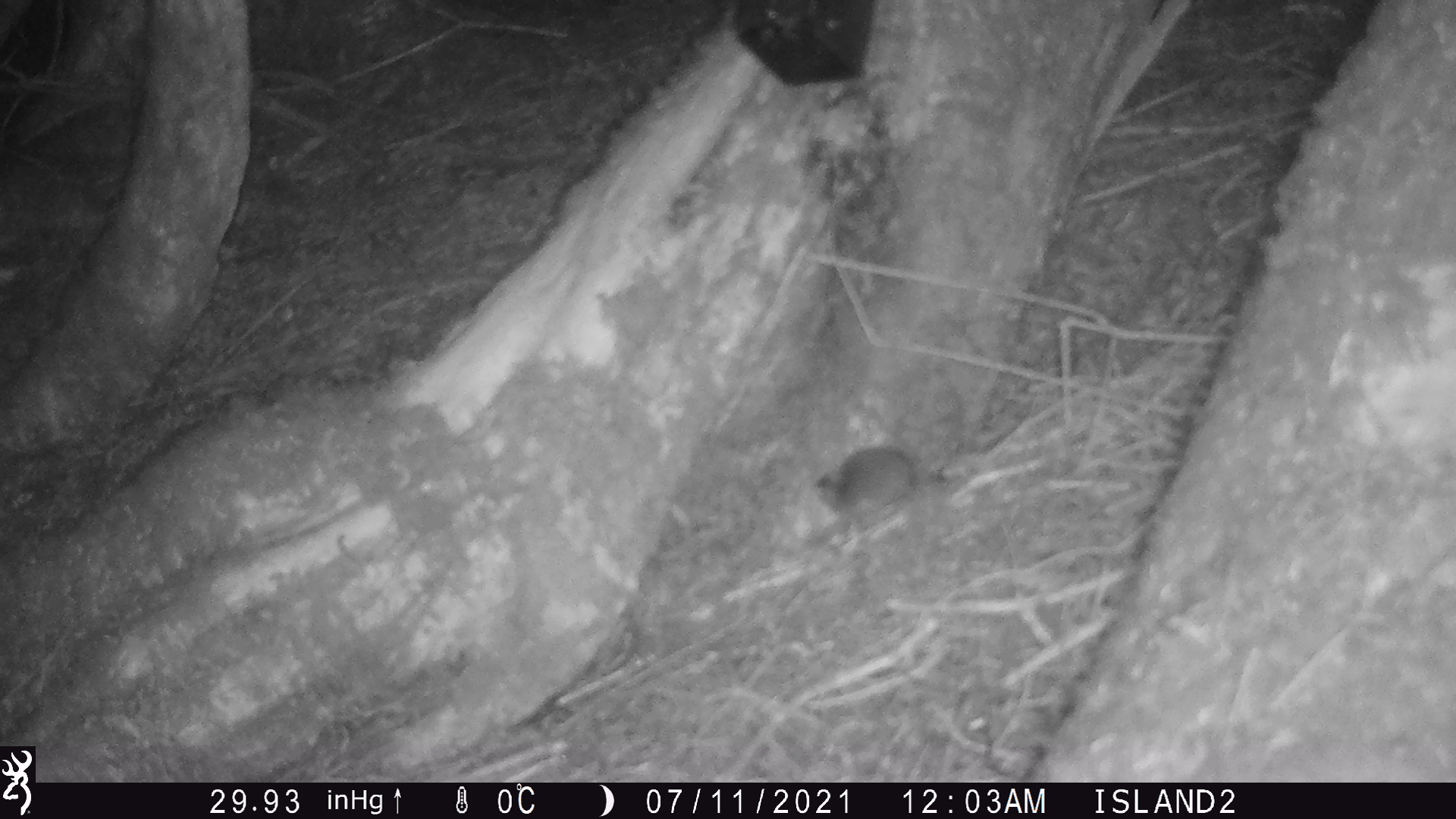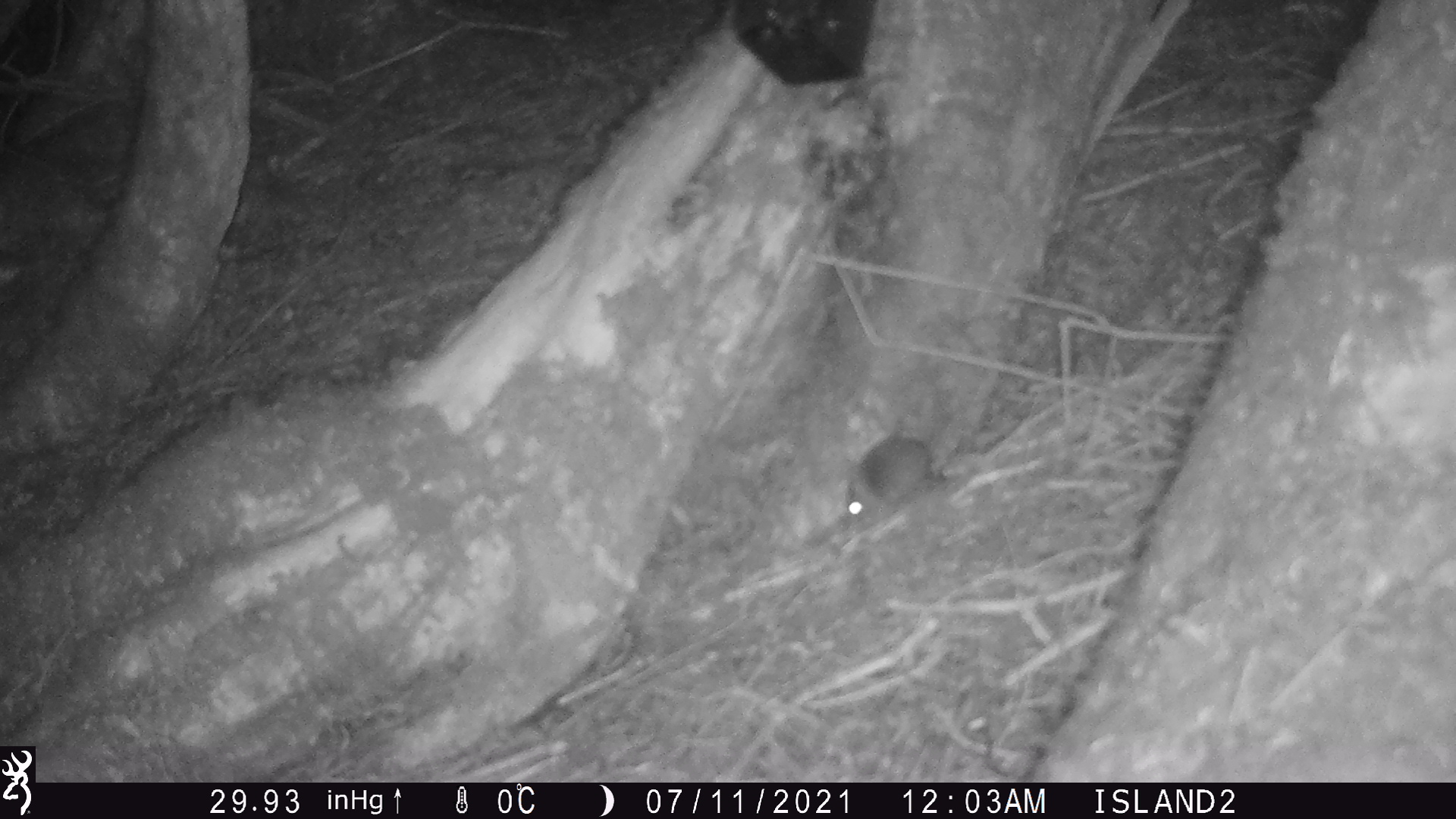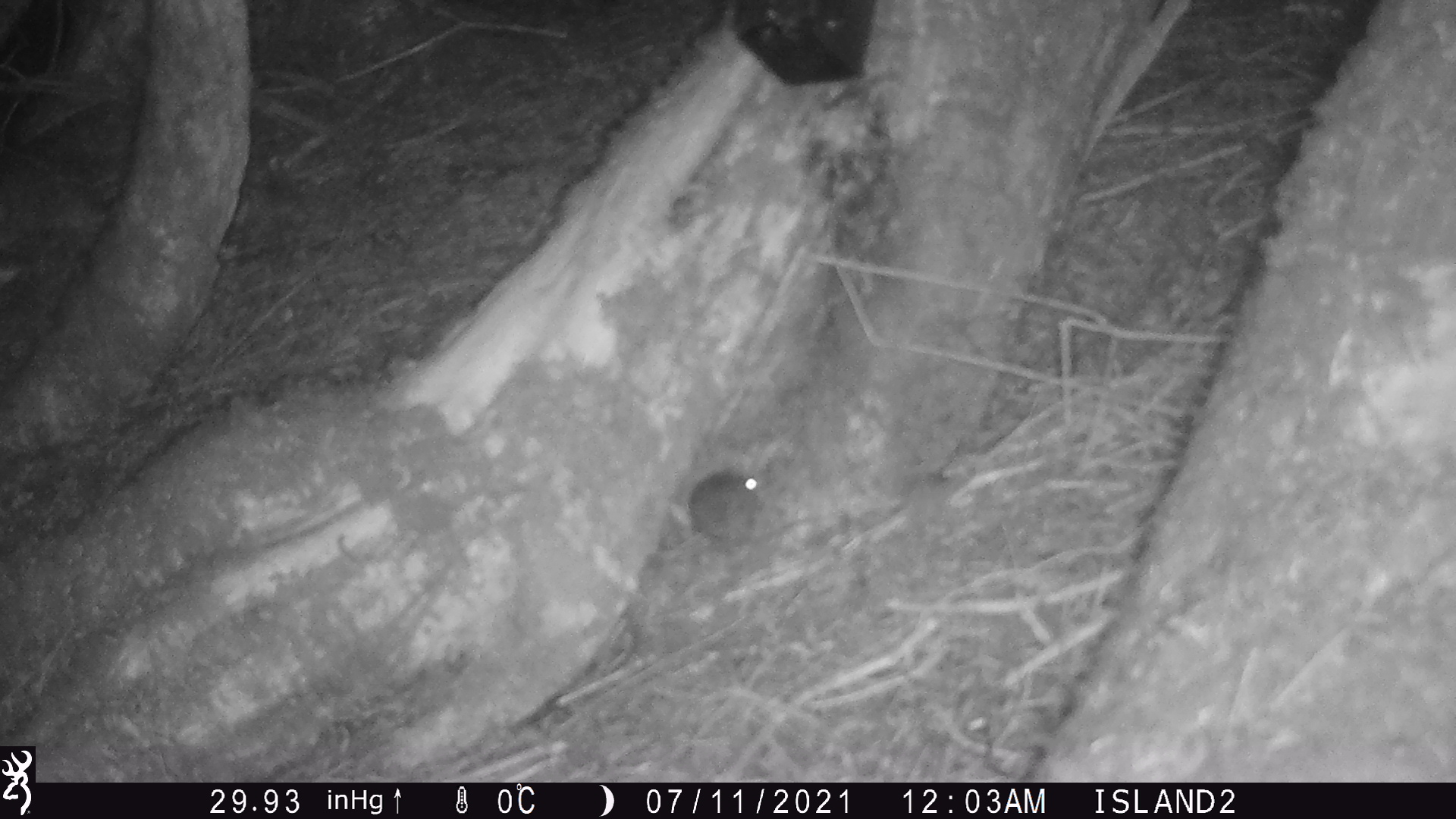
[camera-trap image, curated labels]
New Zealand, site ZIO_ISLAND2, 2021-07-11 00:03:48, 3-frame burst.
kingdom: Animalia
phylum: Chordata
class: Mammalia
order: Rodentia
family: Muridae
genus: Mus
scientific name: Mus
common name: mouse